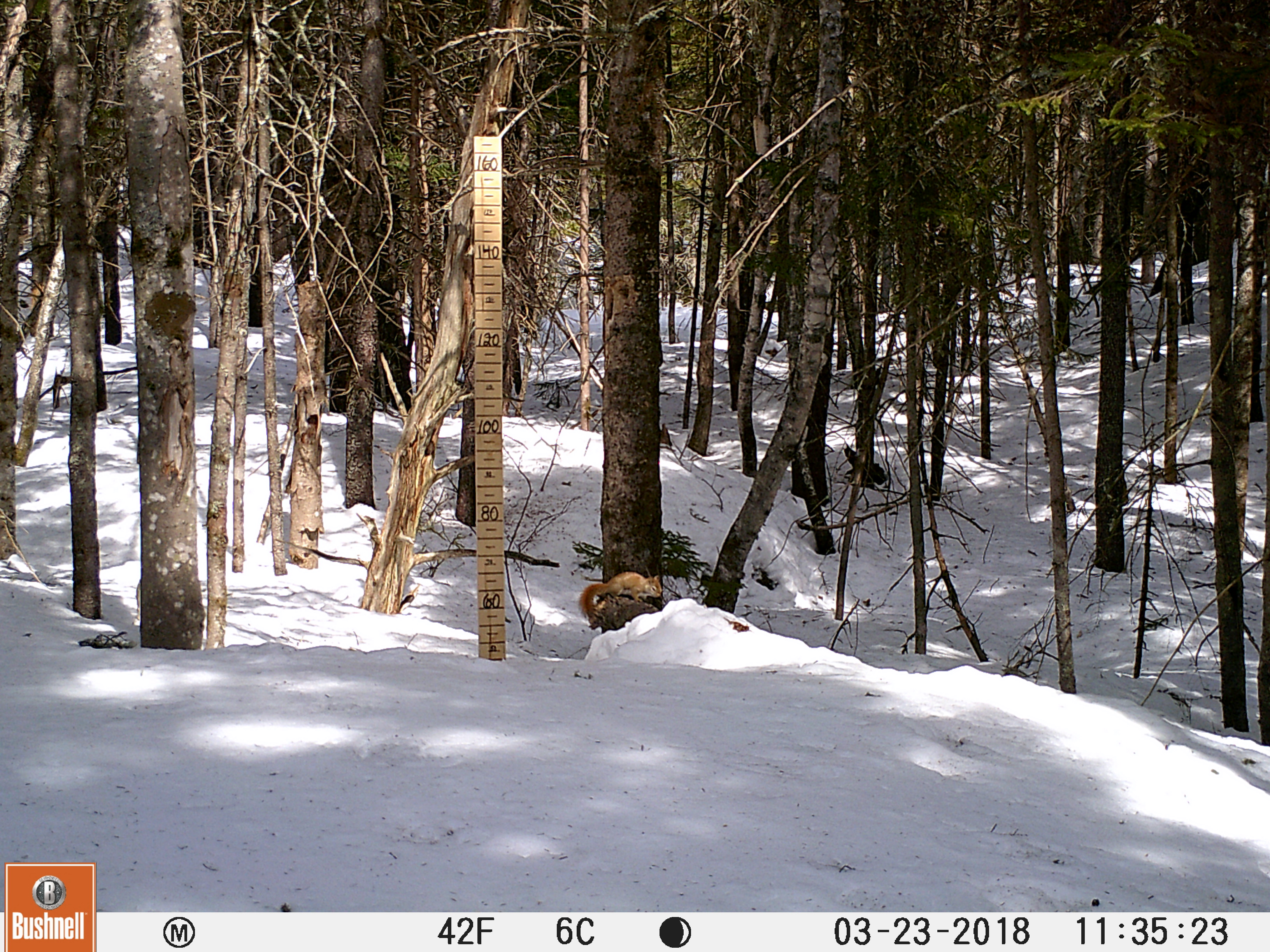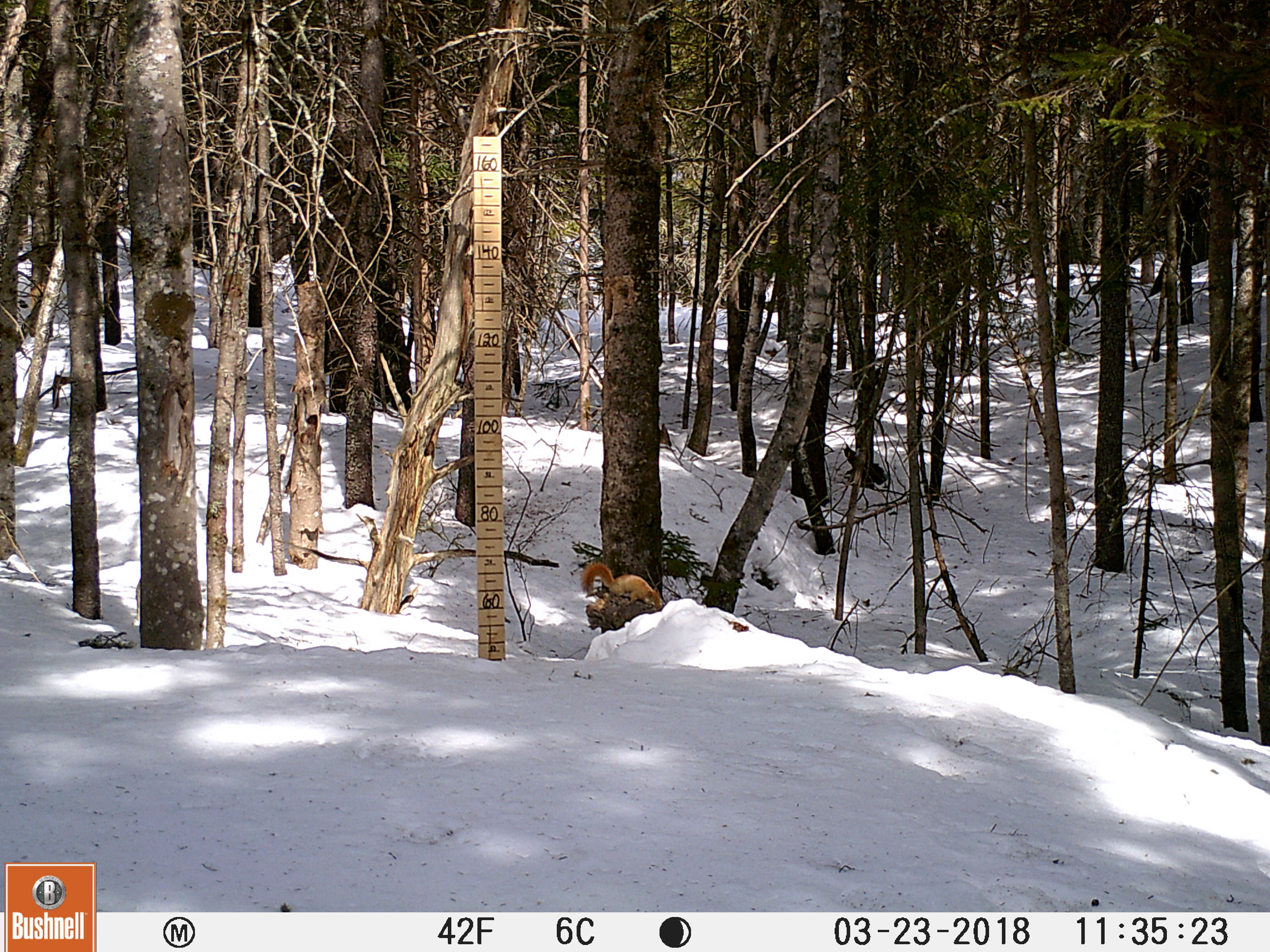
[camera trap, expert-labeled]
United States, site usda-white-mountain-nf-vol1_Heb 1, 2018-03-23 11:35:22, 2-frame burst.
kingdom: Animalia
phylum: Chordata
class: Mammalia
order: Rodentia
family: Sciuridae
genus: Tamiasciurus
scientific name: Tamiasciurus hudsonicus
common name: red squirrel